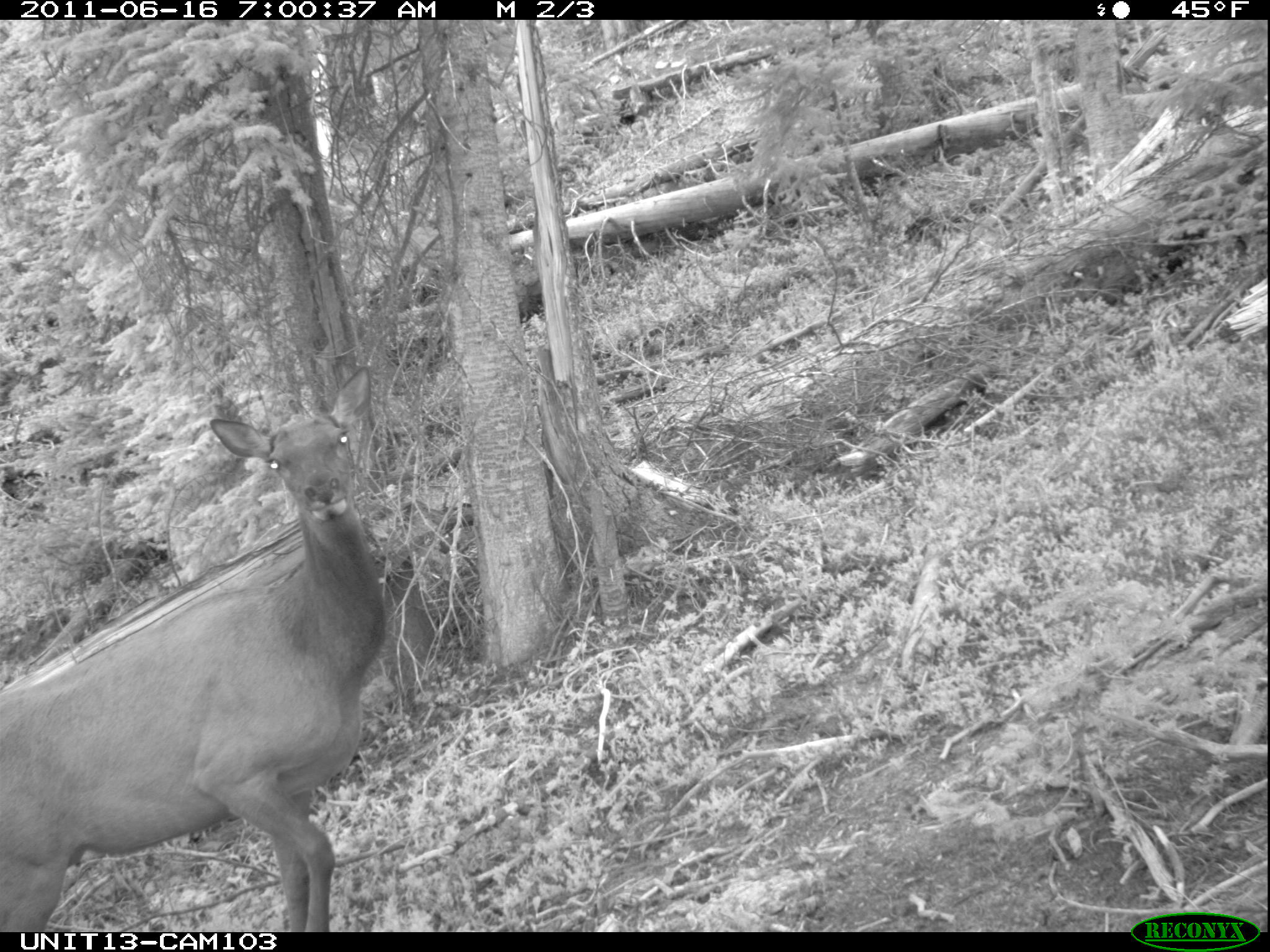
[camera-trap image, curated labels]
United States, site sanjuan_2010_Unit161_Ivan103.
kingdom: Animalia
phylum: Chordata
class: Mammalia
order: Artiodactyla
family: Cervidae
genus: Cervus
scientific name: Cervus elaphus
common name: red deer